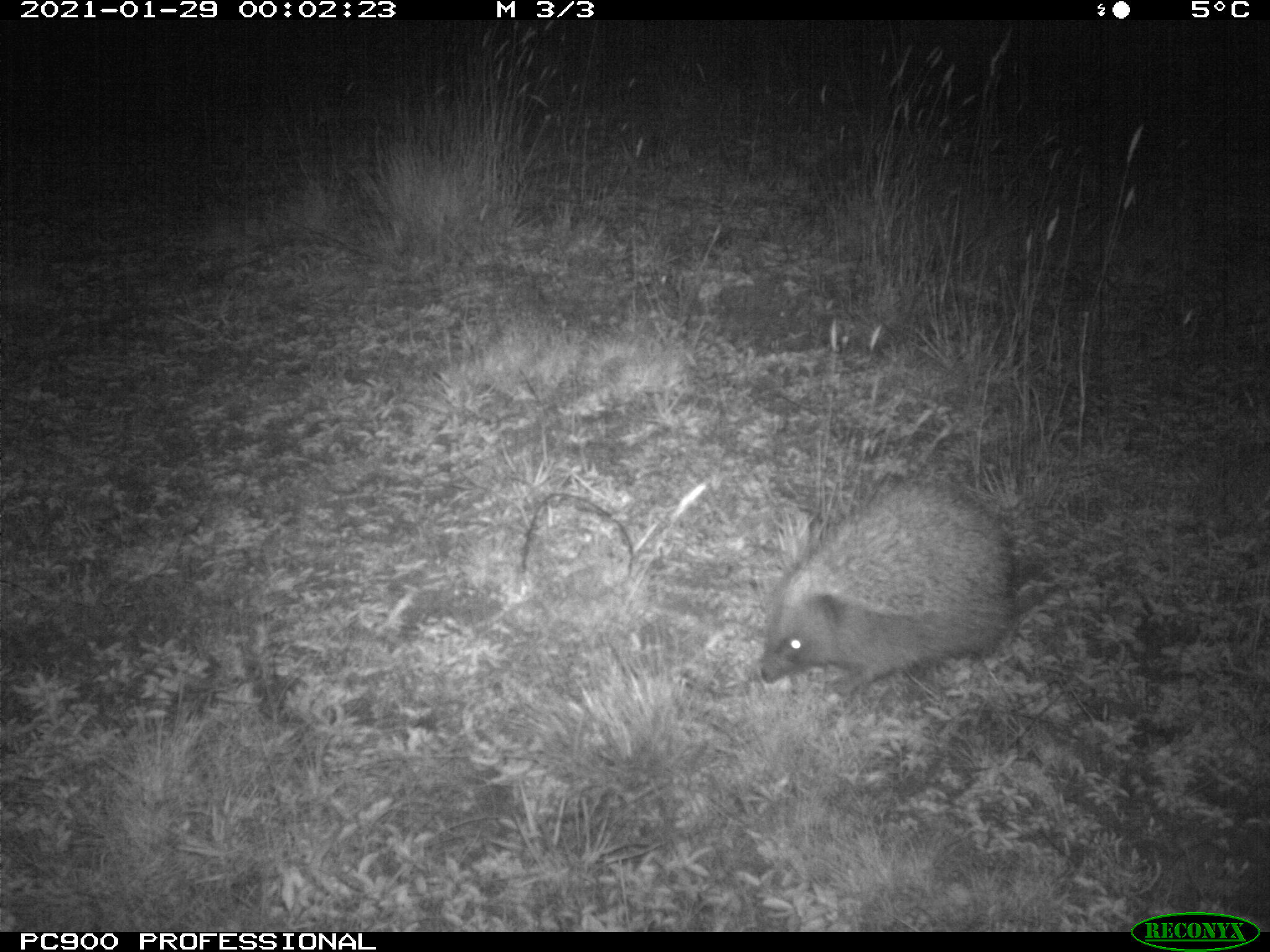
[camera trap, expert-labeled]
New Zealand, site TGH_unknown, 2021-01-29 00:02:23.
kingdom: Animalia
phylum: Chordata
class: Mammalia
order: Eulipotyphla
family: Erinaceidae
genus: Erinaceus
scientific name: Erinaceus europaeus europaeus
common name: european hedgehog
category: hedgehog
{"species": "hedgehog (european hedgehog) (Erinaceus europaeus europaeus)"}